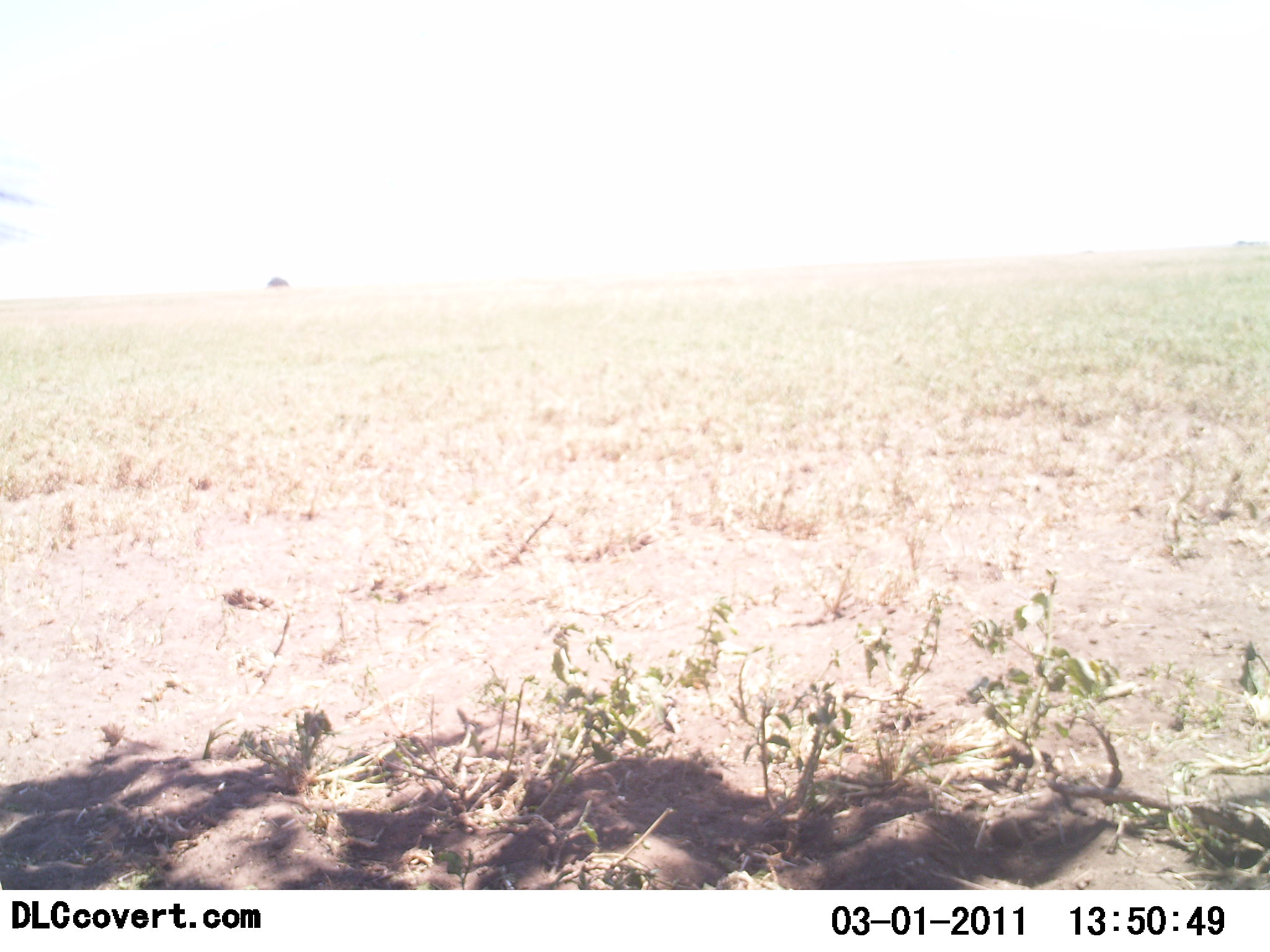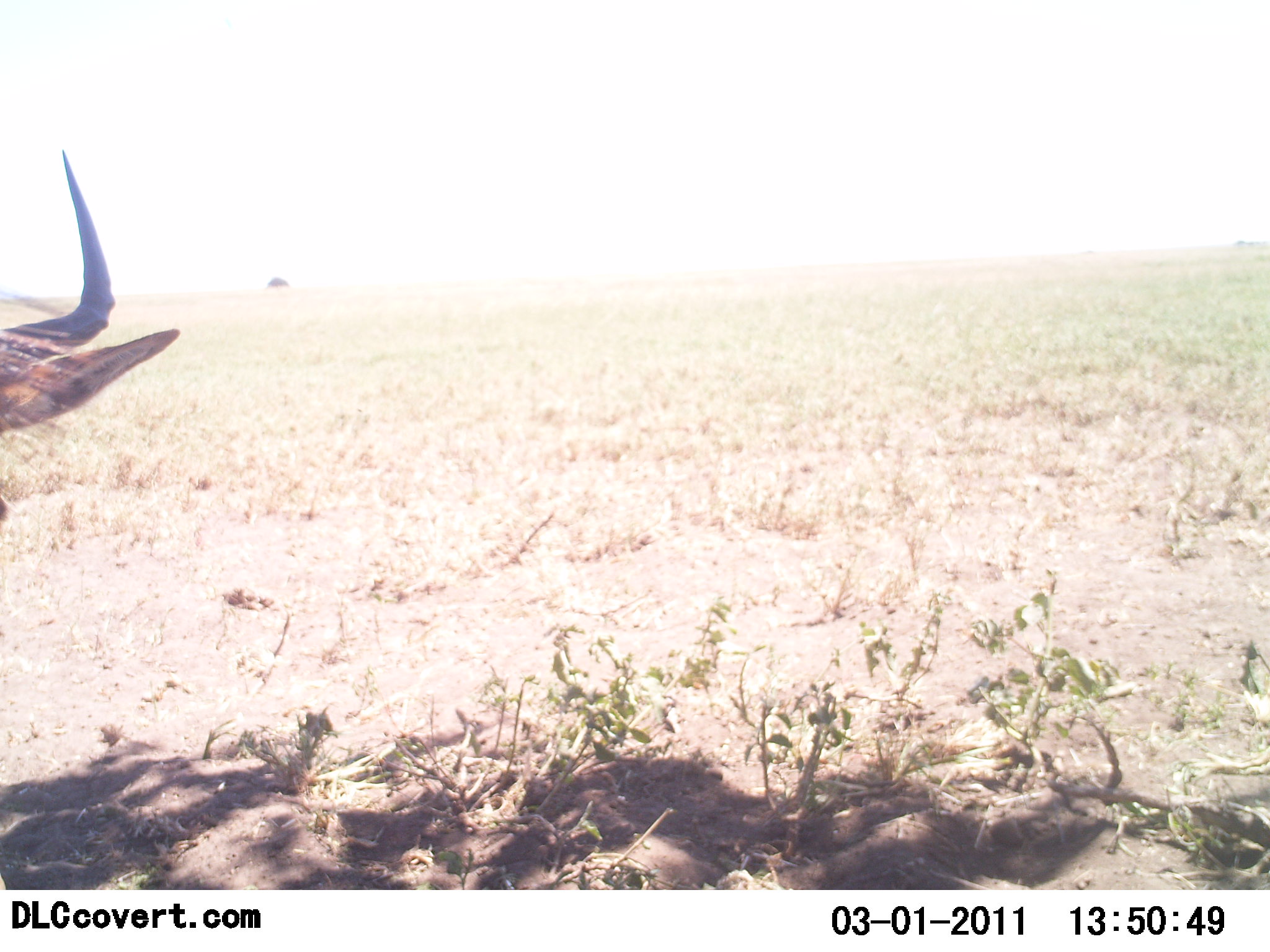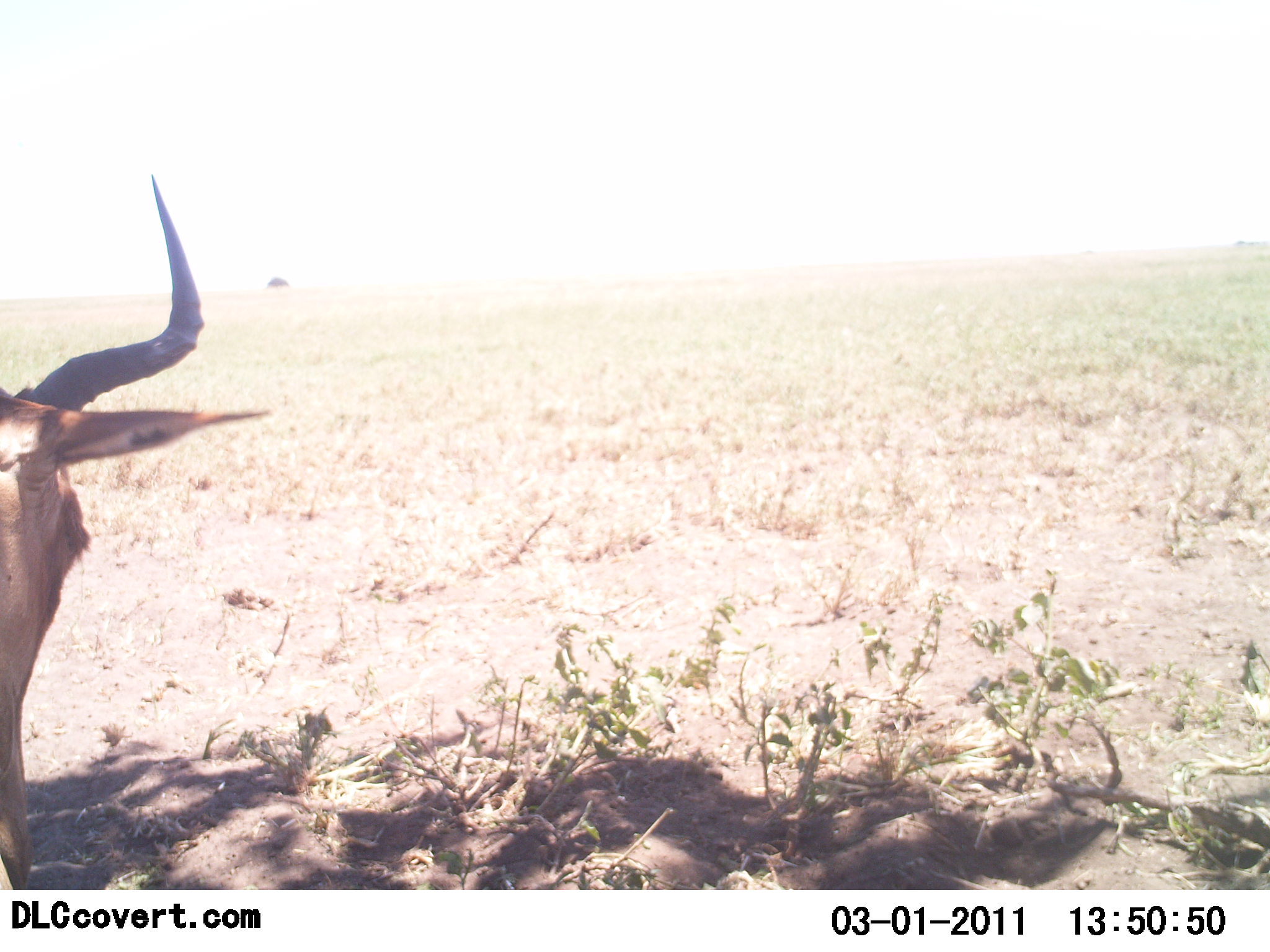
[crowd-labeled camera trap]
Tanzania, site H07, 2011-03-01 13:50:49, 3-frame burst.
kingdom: Animalia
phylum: Chordata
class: Mammalia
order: Artiodactyla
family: Bovidae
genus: Alcelaphus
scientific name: Alcelaphus buselaphus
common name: hartebeest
Hartebeest (Alcelaphus buselaphus), count 1. Behavior (volunteer vote fractions): standing 62%, resting 8%, moving 23%, interacting 8%. Young present (vote fraction): 0%. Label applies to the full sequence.